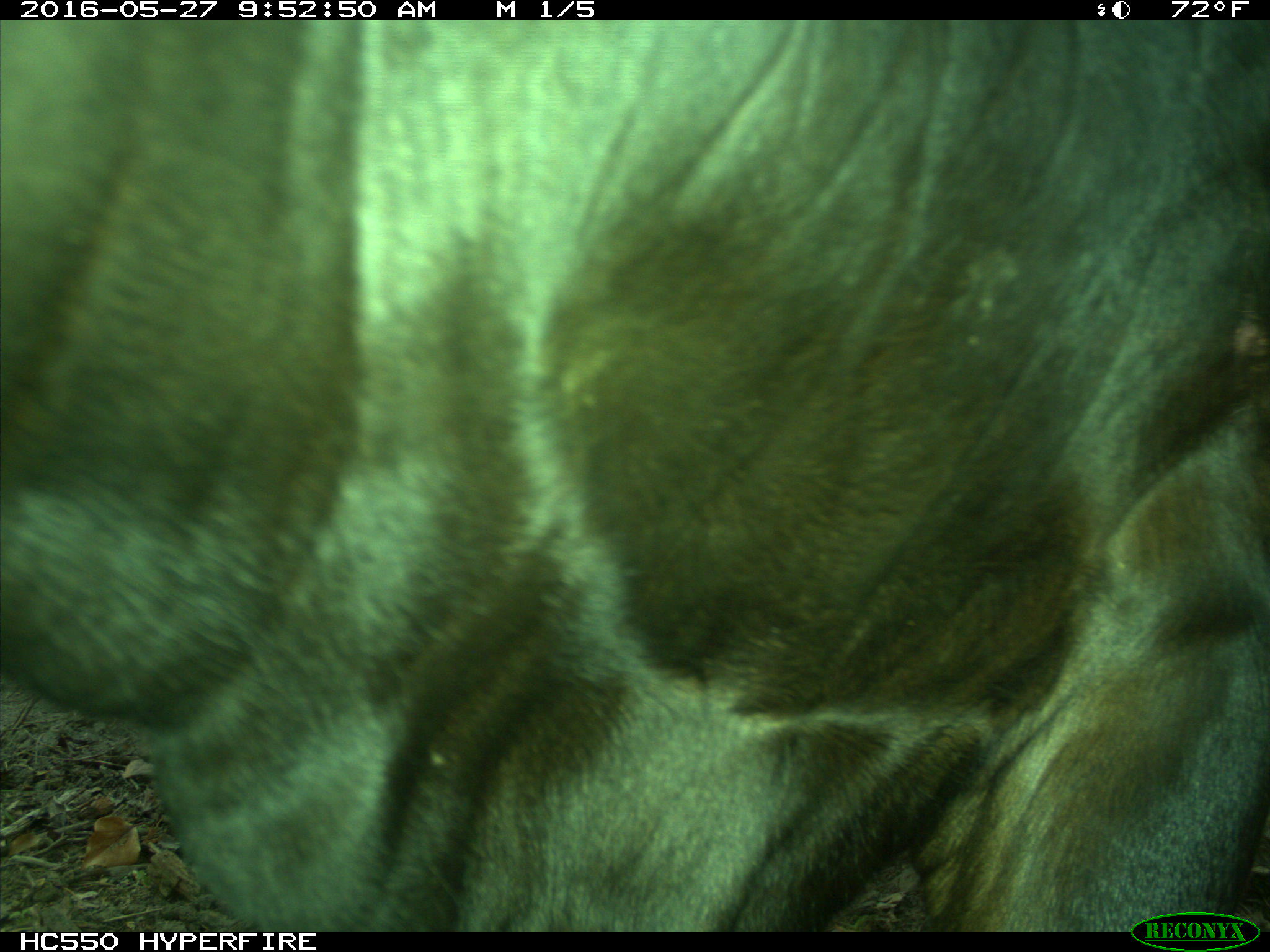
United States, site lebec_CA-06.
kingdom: Animalia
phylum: Chordata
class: Mammalia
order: Artiodactyla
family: Bovidae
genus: Bos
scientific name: Bos taurus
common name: domestic cow